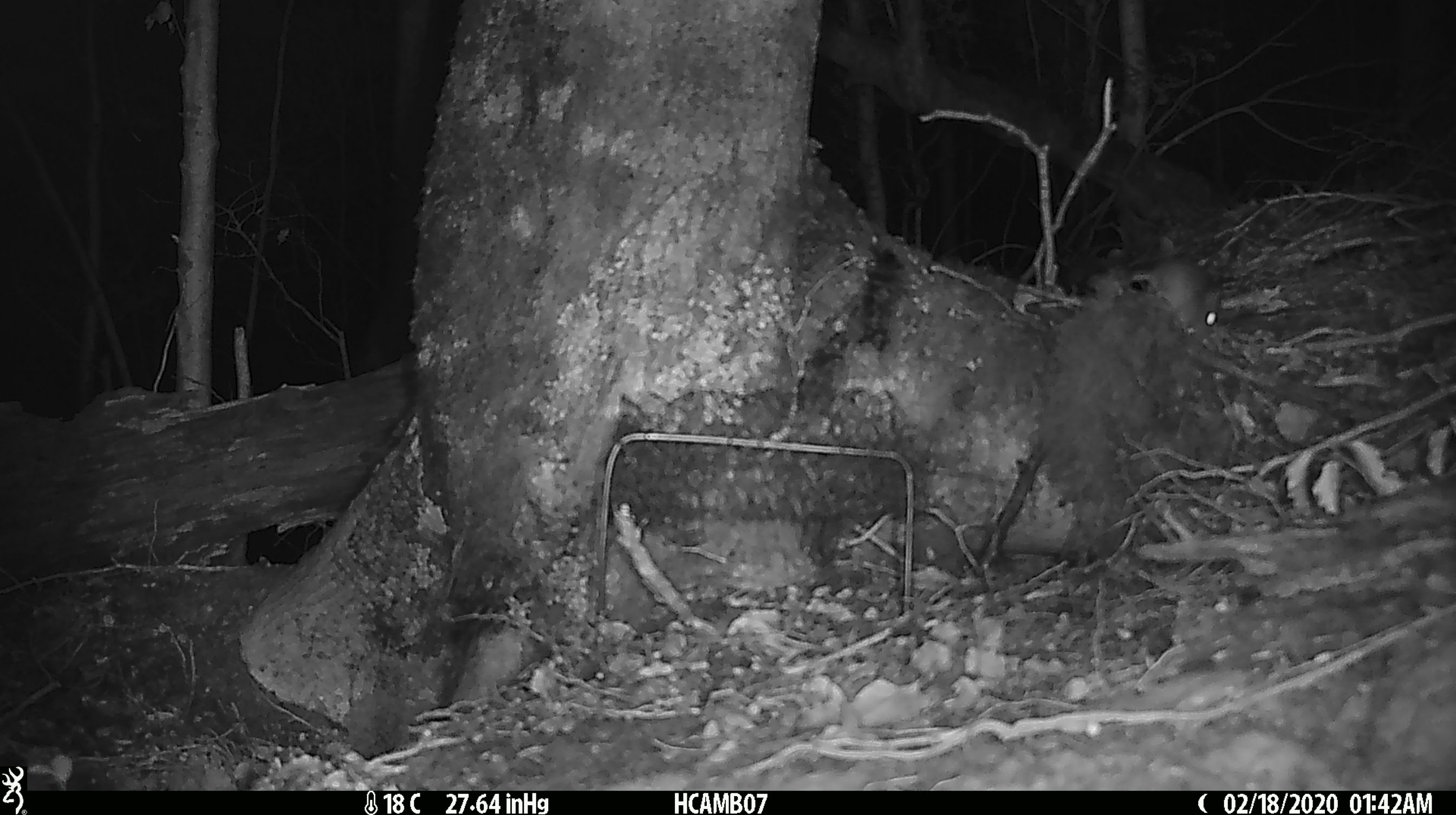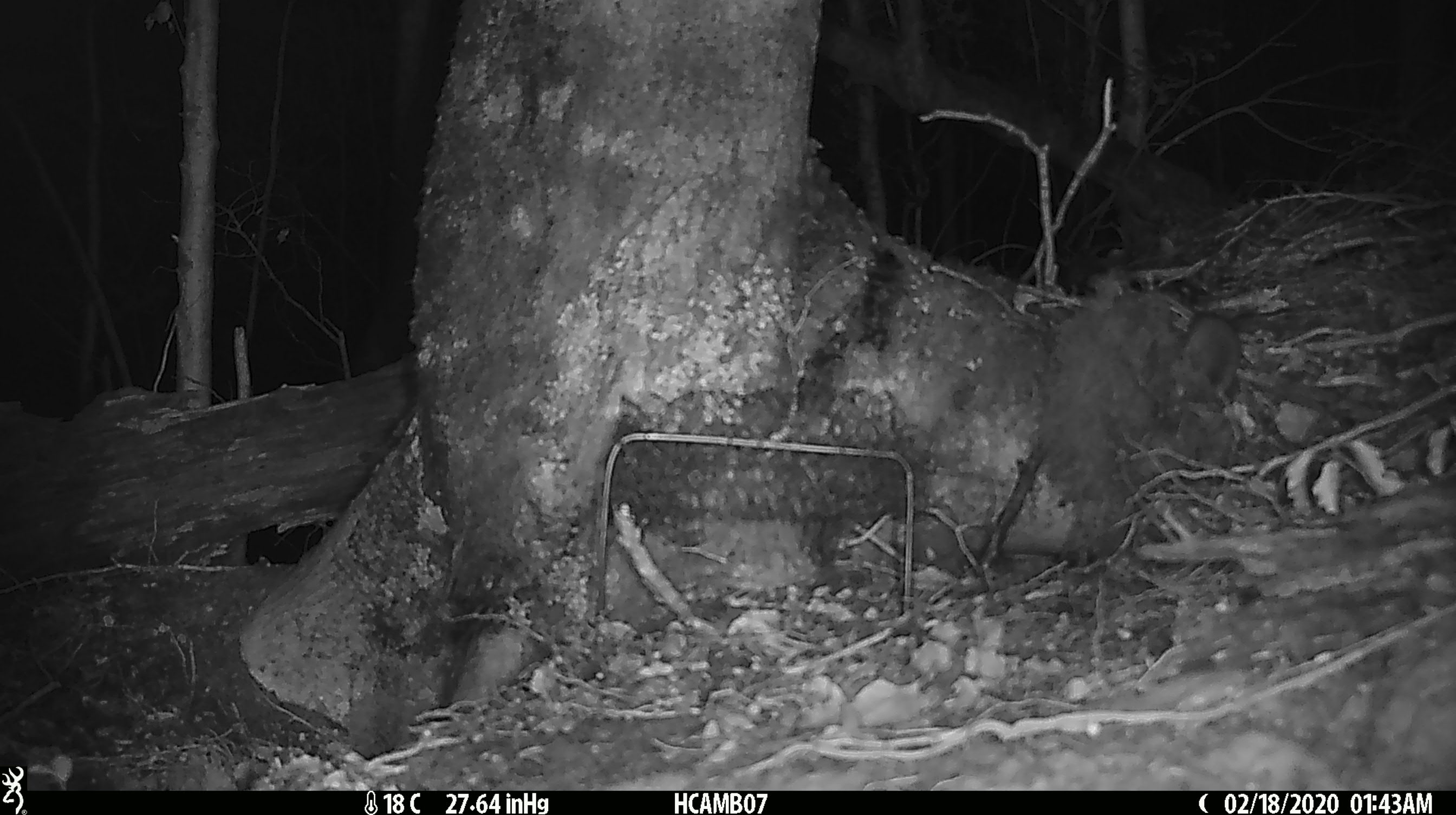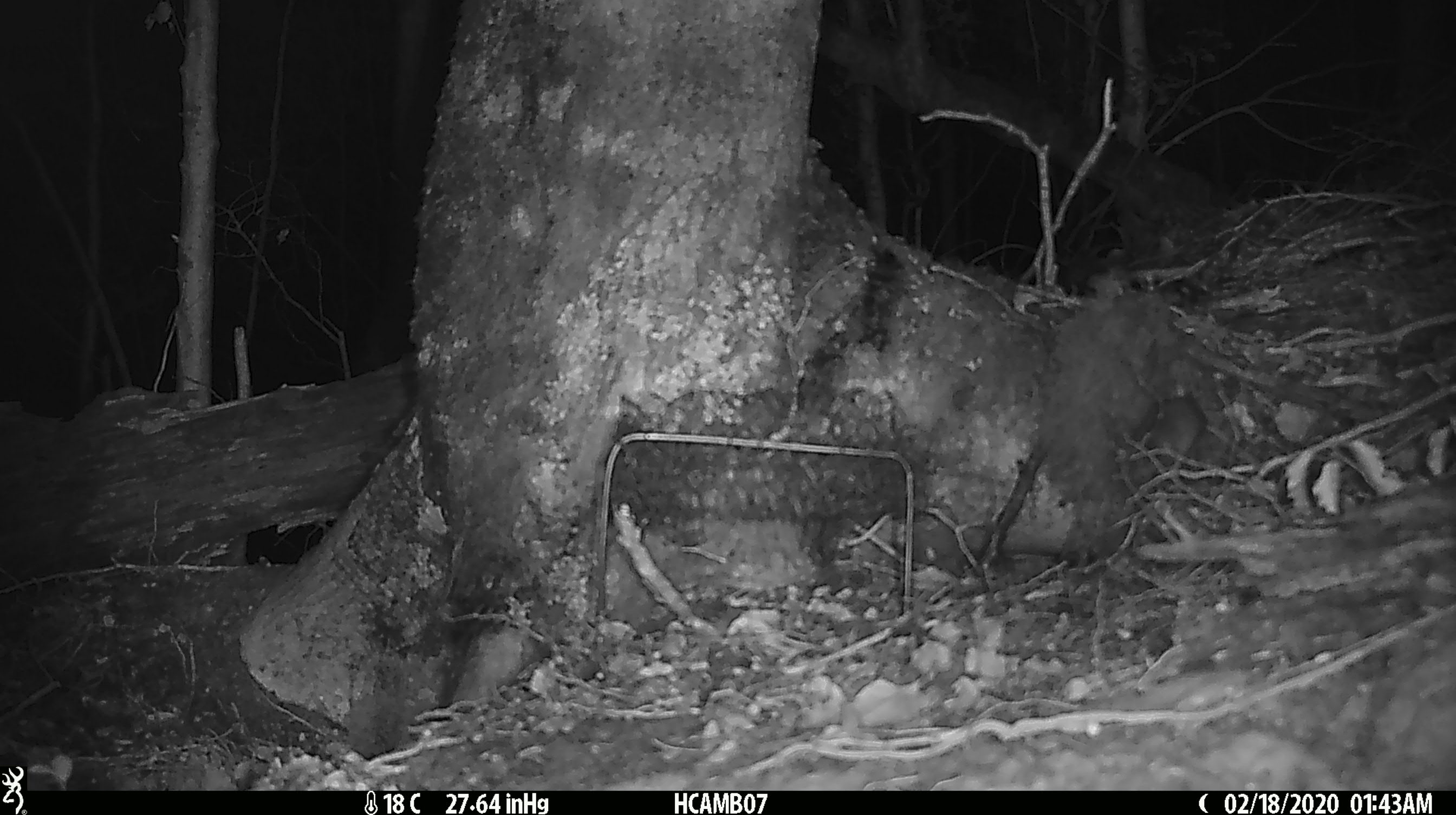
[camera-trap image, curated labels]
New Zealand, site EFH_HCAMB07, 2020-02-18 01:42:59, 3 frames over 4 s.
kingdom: Animalia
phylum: Chordata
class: Mammalia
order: Rodentia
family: Muridae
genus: Mus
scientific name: Mus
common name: mouse